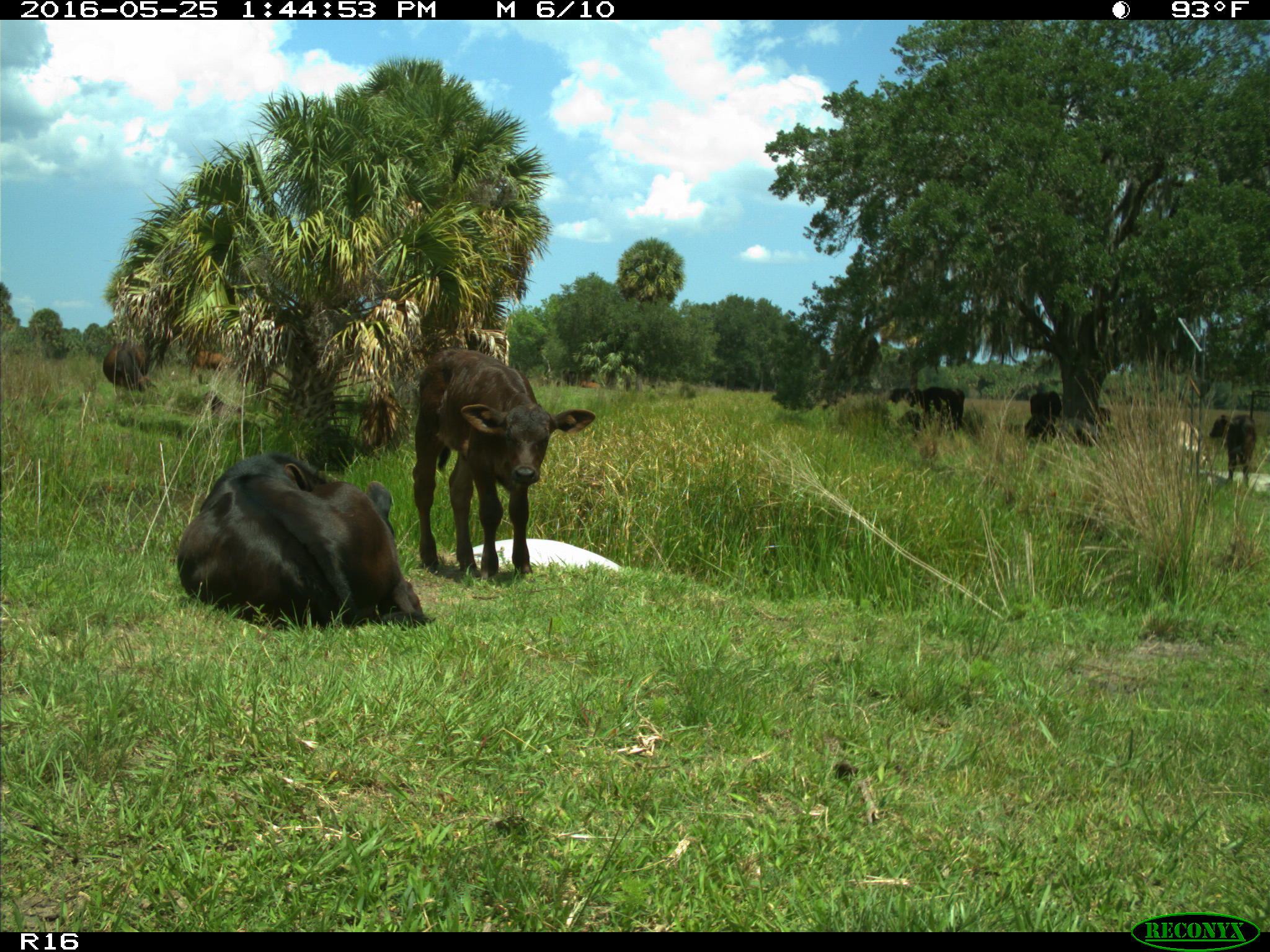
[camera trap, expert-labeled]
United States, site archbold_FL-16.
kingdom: Animalia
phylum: Chordata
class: Mammalia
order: Artiodactyla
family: Bovidae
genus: Bos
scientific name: Bos taurus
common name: domestic cow